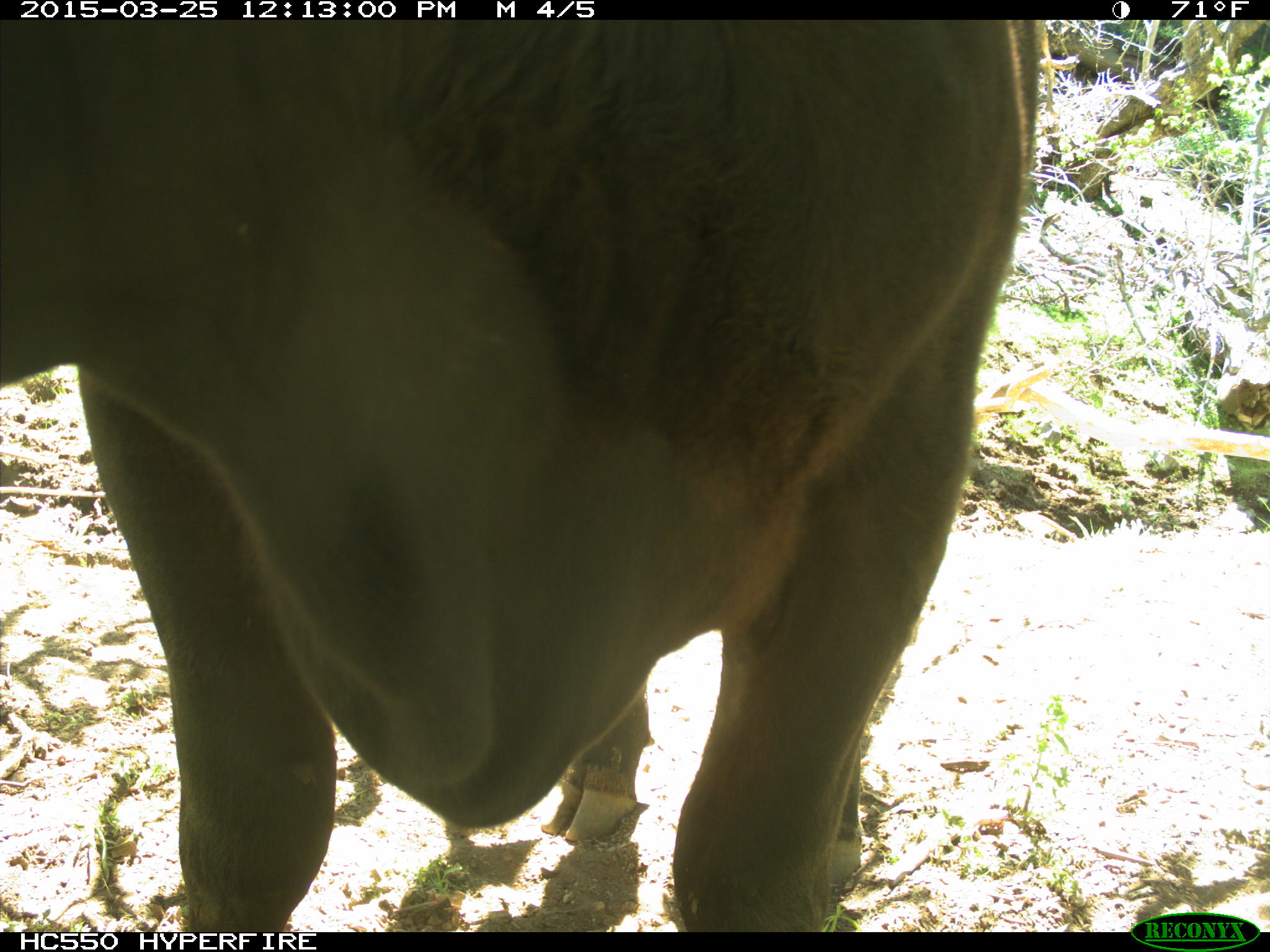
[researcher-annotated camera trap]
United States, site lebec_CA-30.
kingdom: Animalia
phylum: Chordata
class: Mammalia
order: Artiodactyla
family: Bovidae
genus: Bos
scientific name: Bos taurus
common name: domestic cow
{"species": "Bos taurus (domestic cow)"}